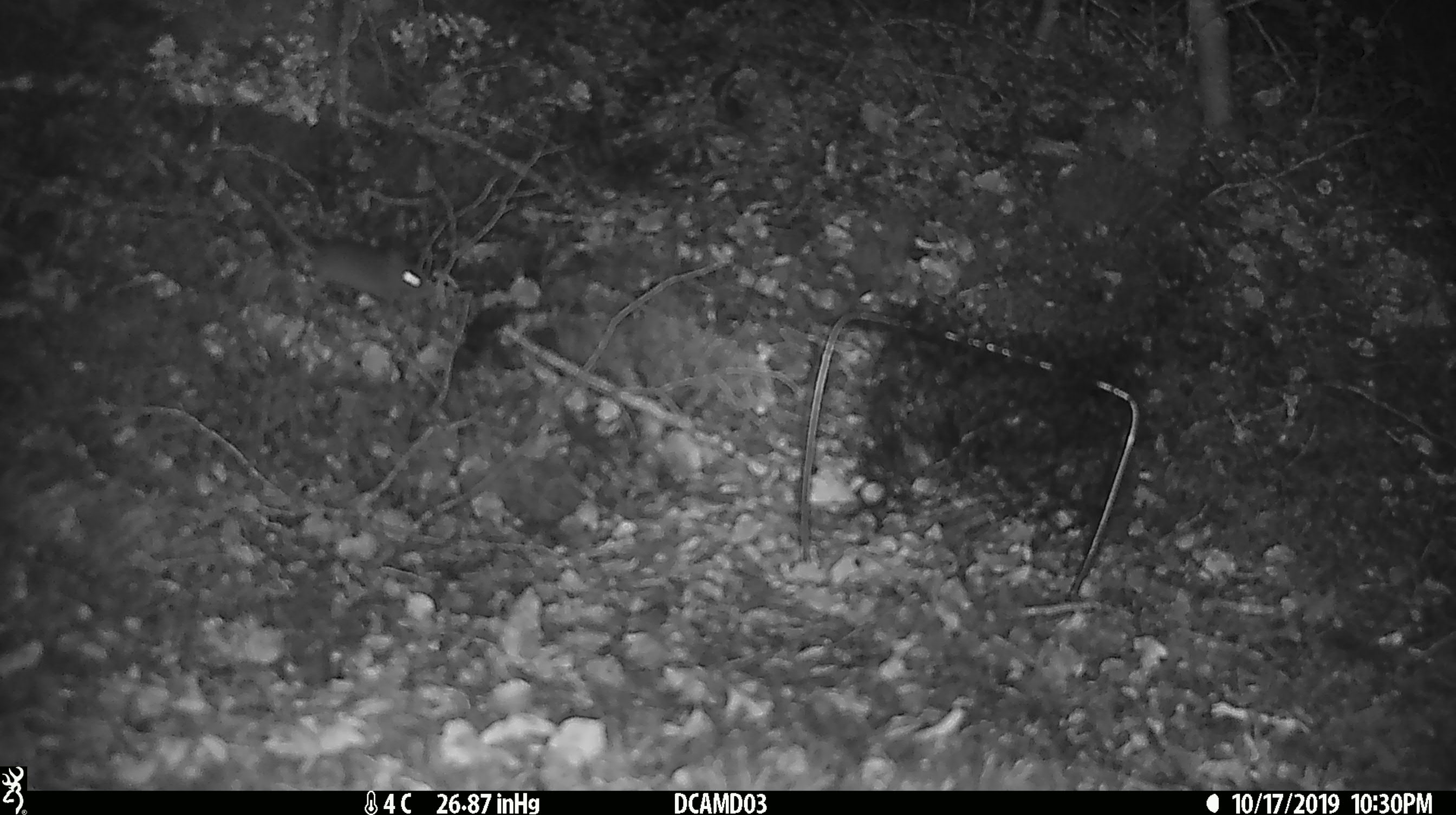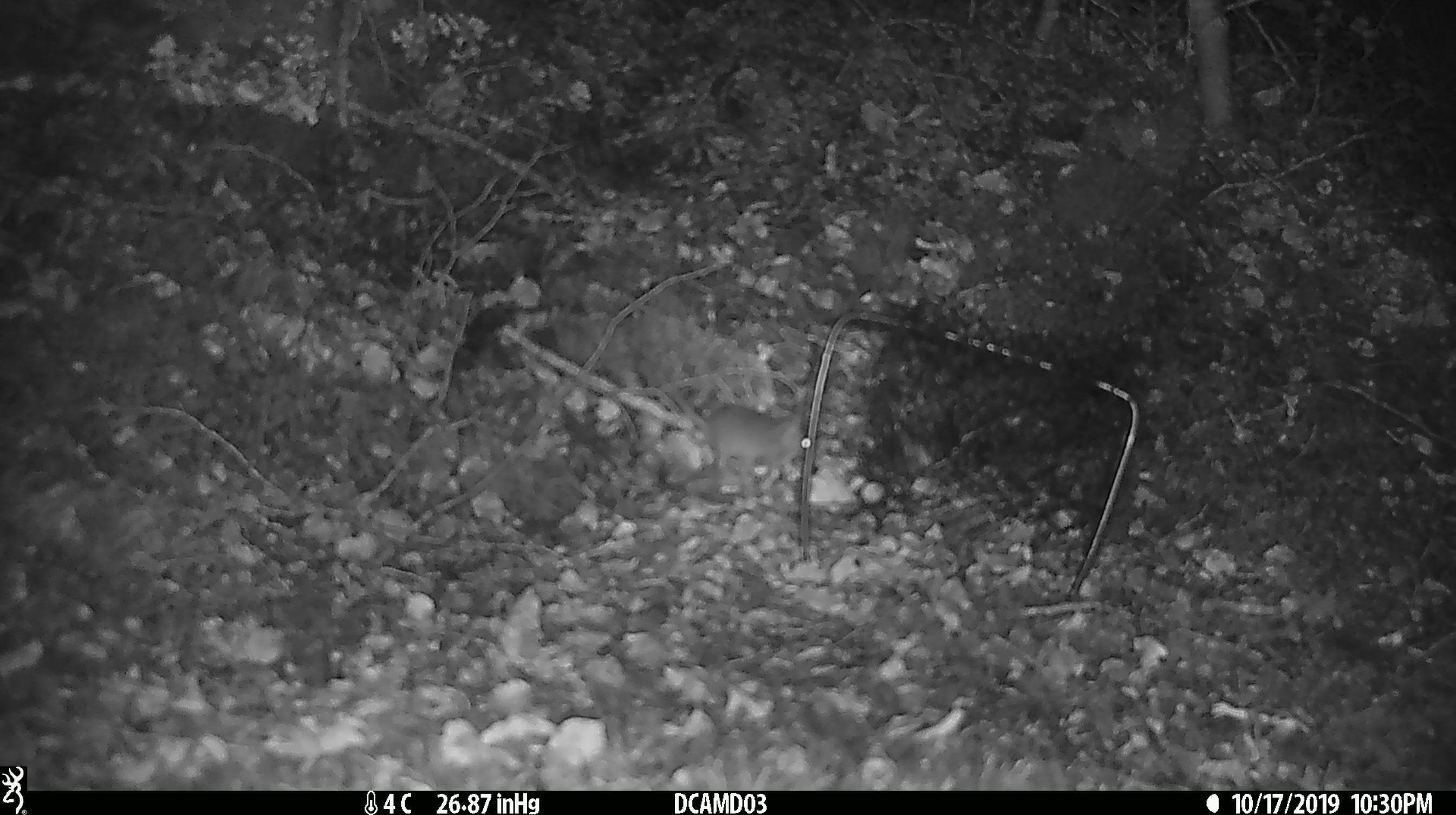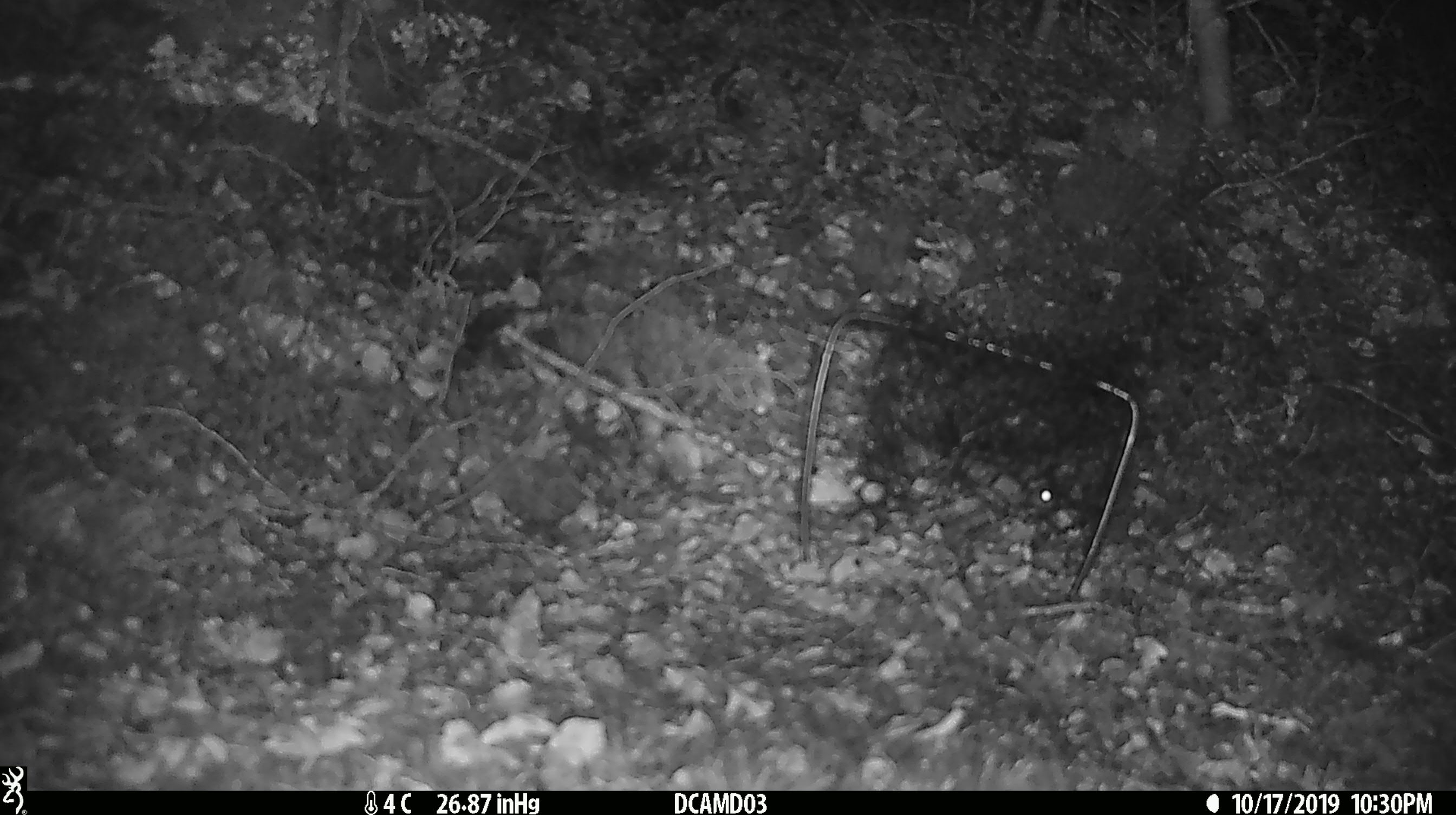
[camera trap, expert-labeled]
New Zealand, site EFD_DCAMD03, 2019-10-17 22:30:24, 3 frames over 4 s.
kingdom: Animalia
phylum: Chordata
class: Mammalia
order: Rodentia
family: Muridae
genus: Mus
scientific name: Mus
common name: mouse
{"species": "mouse (Mus)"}